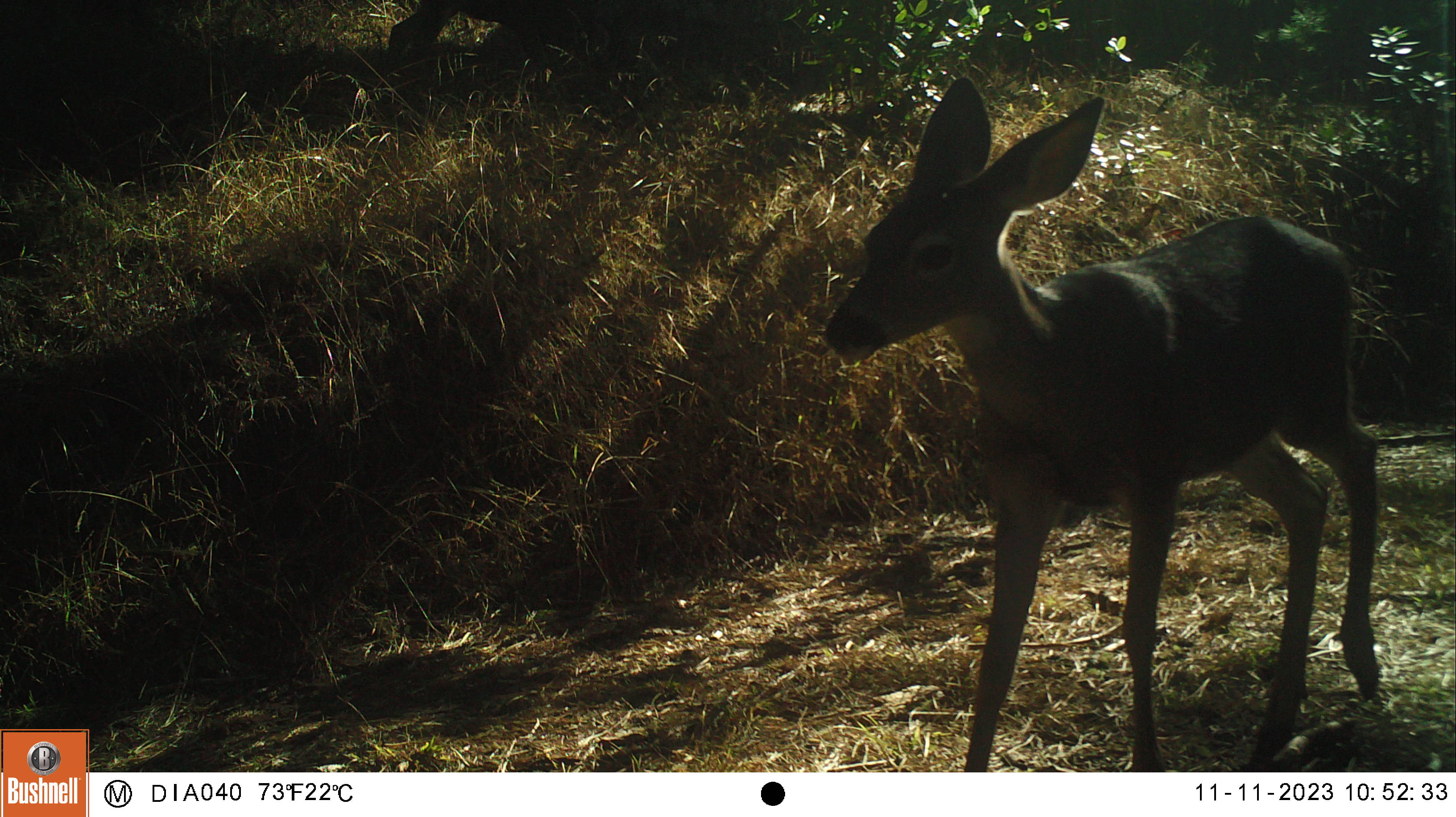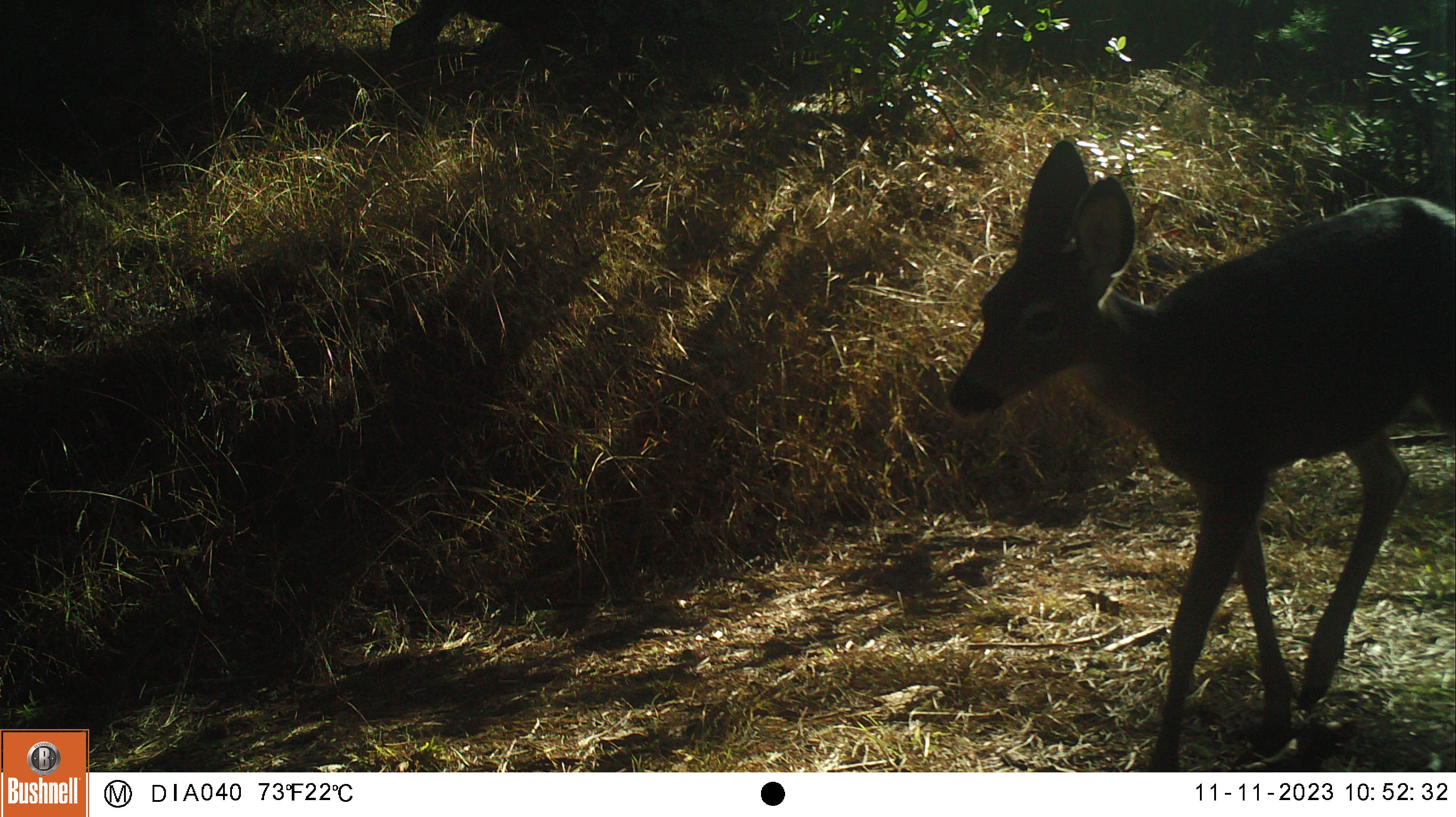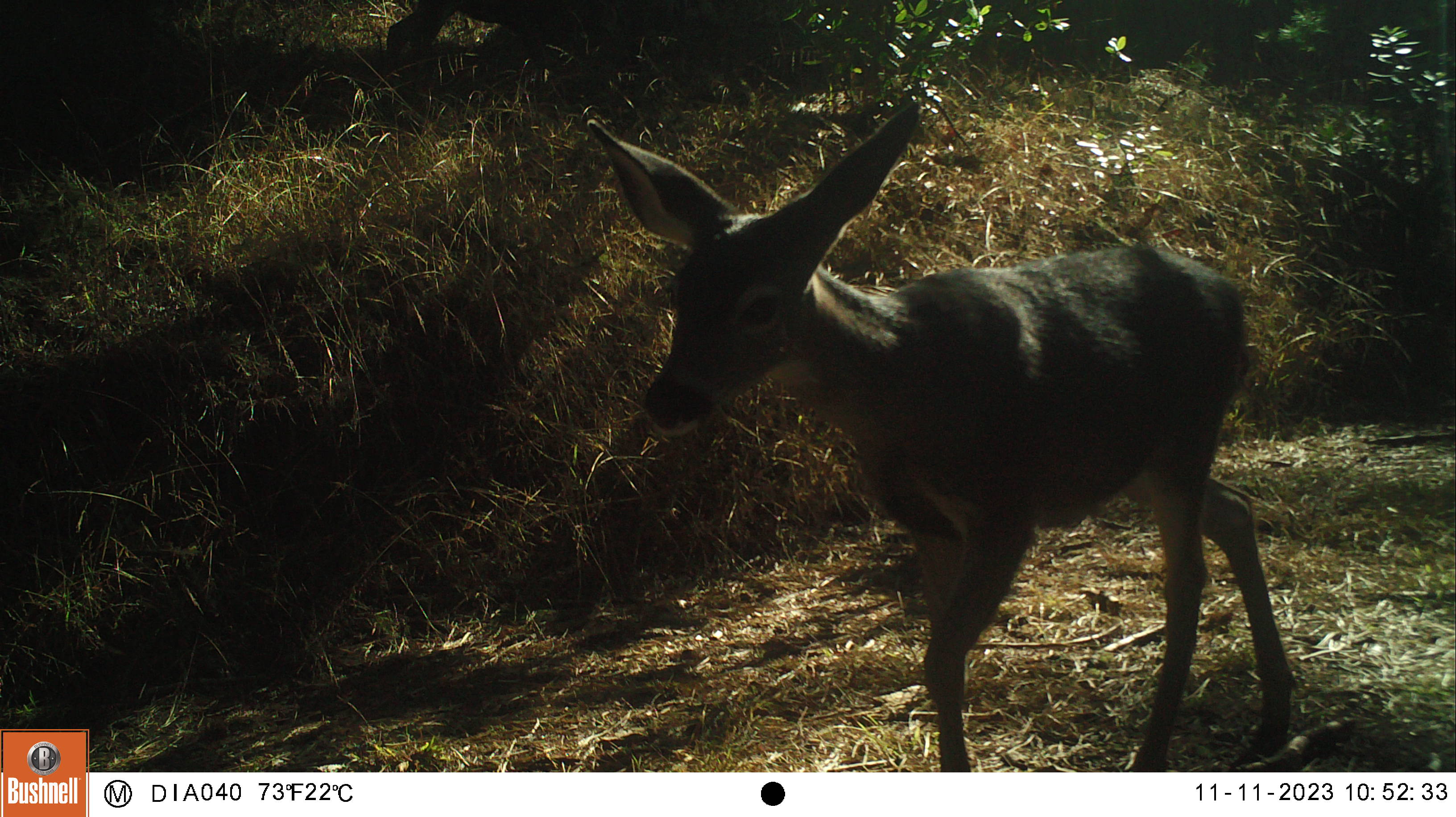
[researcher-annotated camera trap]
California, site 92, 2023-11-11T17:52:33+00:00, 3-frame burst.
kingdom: Animalia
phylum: Chordata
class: Mammalia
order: Artiodactyla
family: Cervidae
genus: Odocoileus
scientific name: Odocoileus hemionus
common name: mule deer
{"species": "mule deer (Odocoileus hemionus)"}